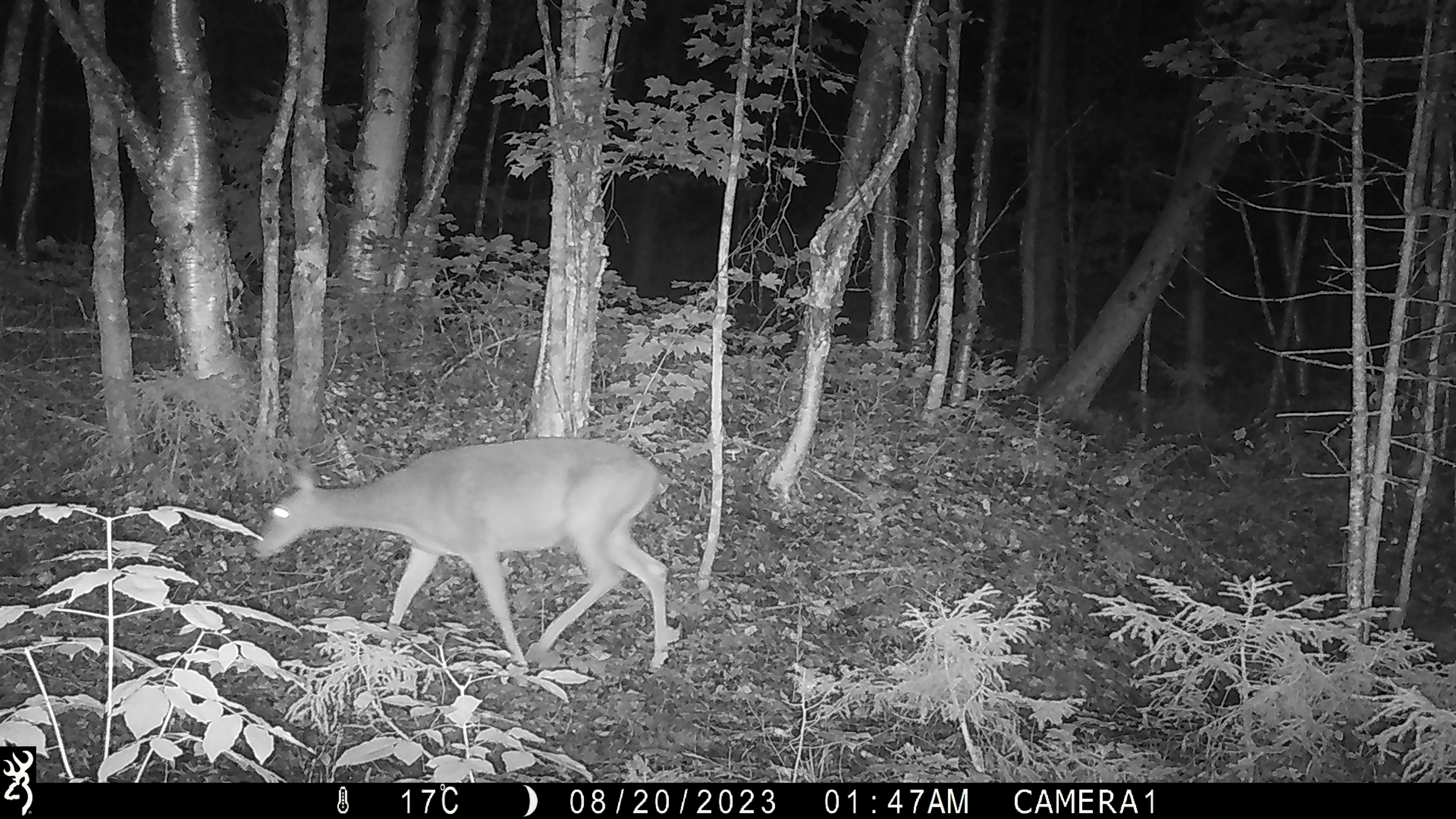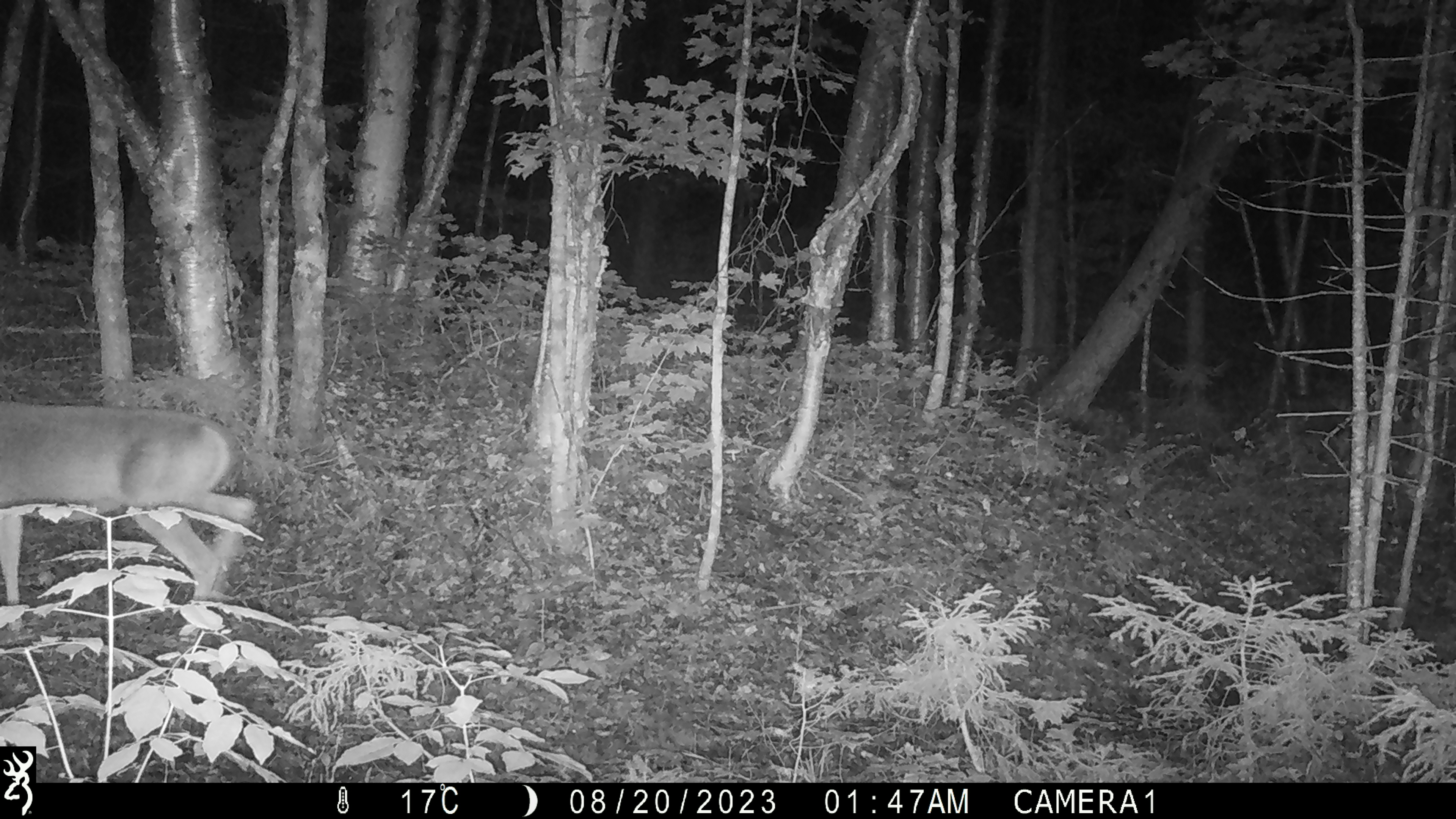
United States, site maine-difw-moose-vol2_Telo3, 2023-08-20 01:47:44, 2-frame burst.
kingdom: Animalia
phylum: Chordata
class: Mammalia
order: Artiodactyla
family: Cervidae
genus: Odocoileus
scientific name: Odocoileus virginianus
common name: white-tailed deer